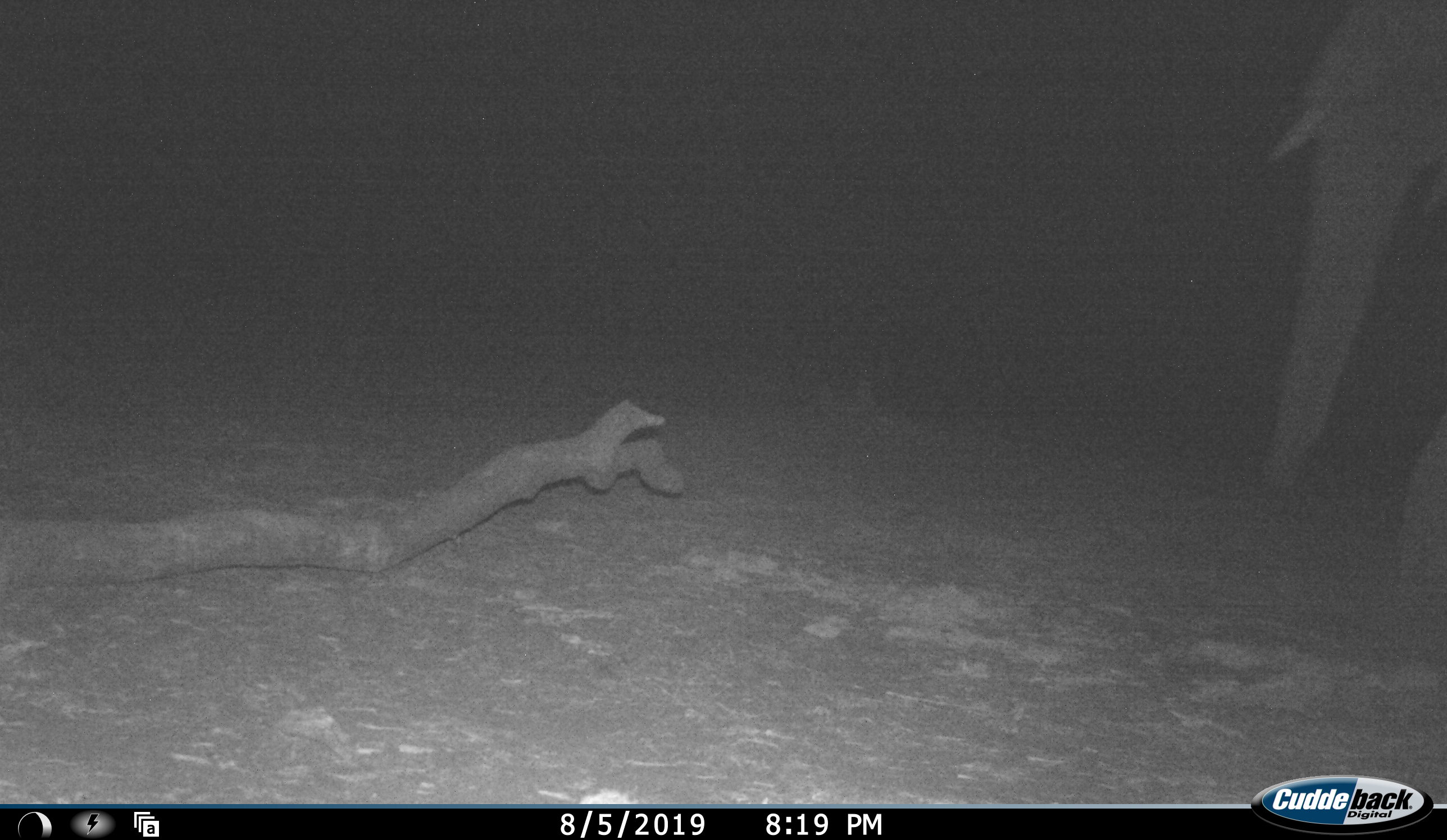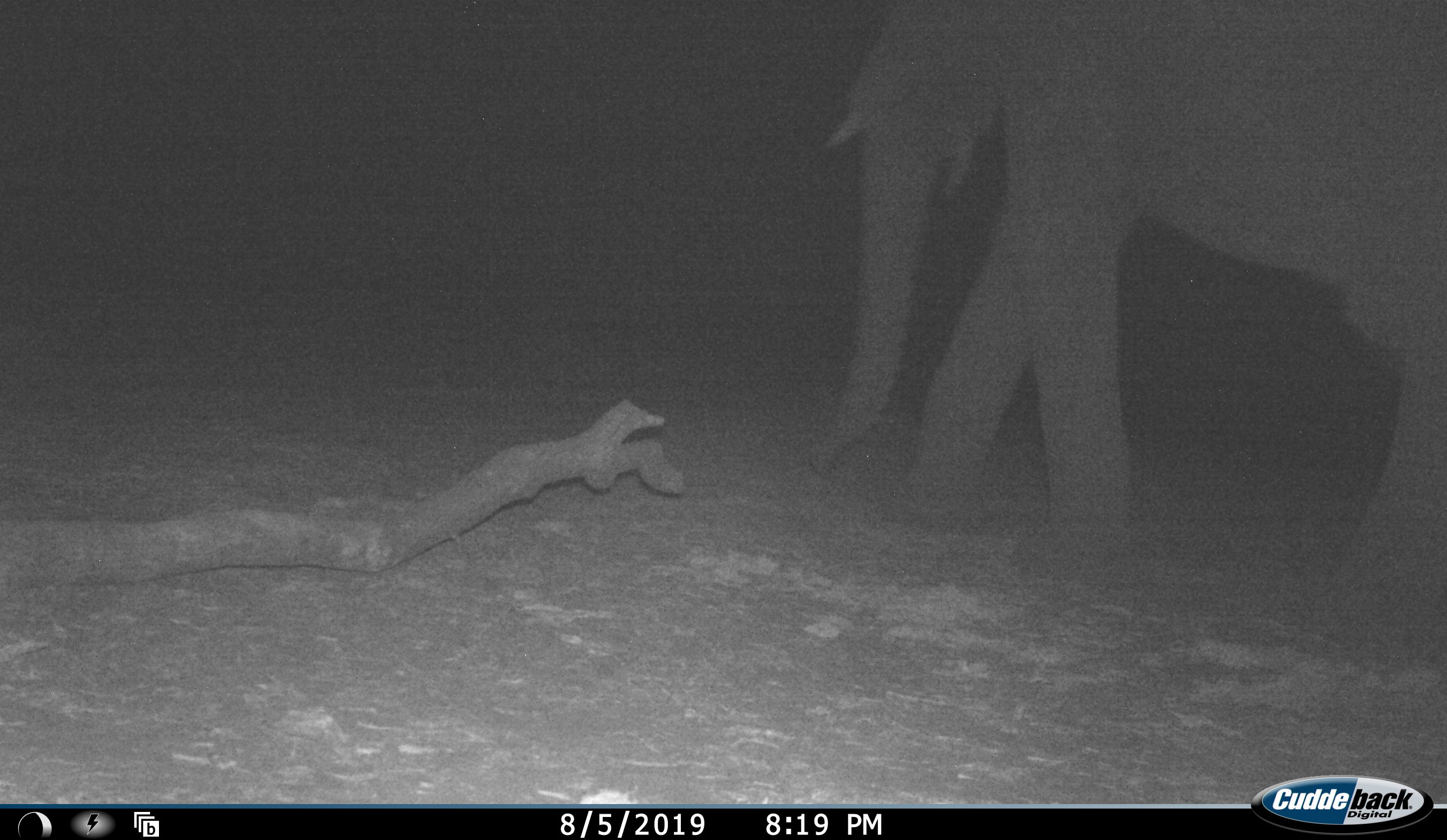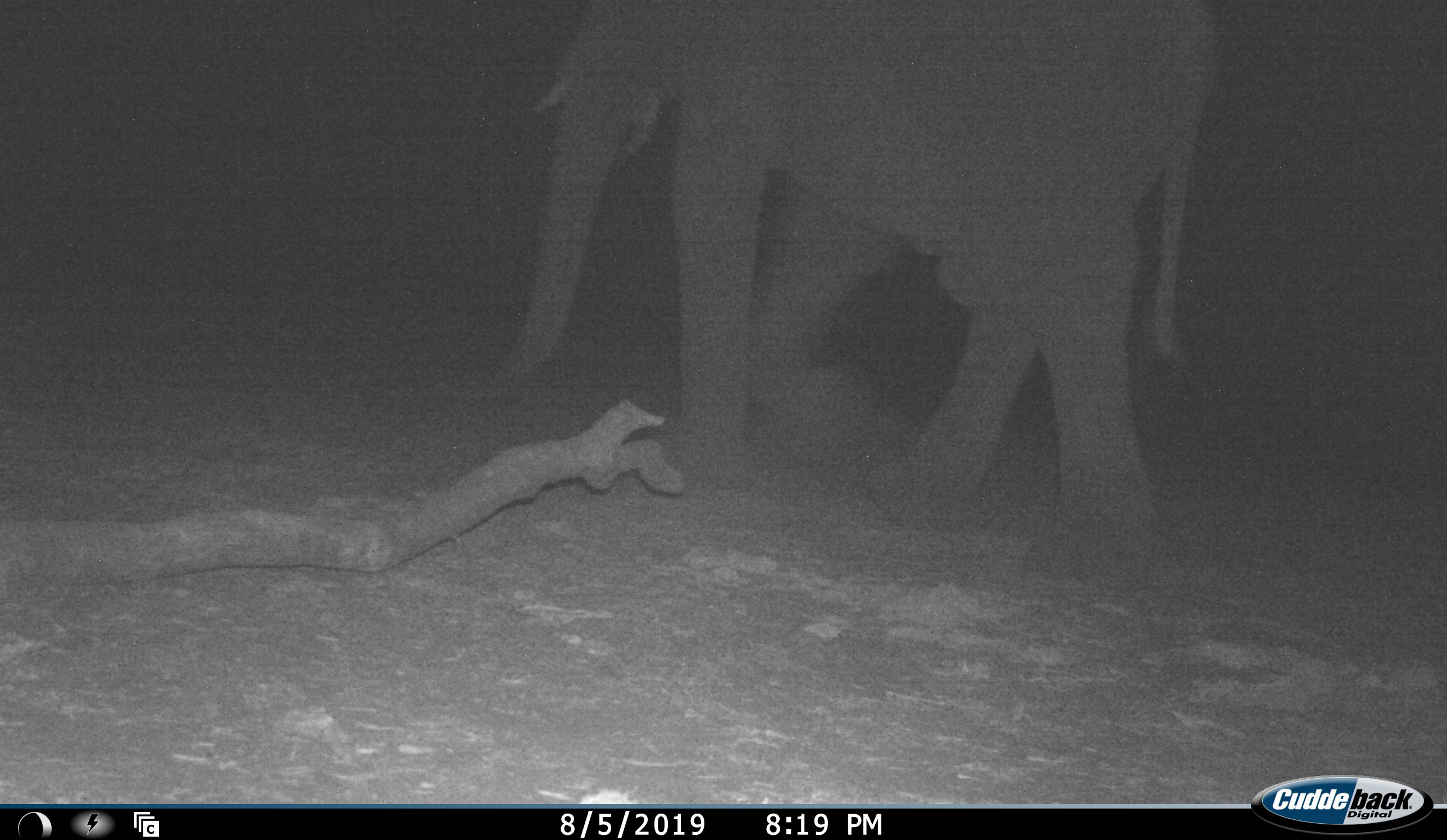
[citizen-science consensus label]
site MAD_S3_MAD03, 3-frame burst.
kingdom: Animalia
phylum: Chordata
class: Mammalia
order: Proboscidea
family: Elephantidae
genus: Loxodonta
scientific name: Loxodonta africana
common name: african bush elephant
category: elephant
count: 1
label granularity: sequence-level